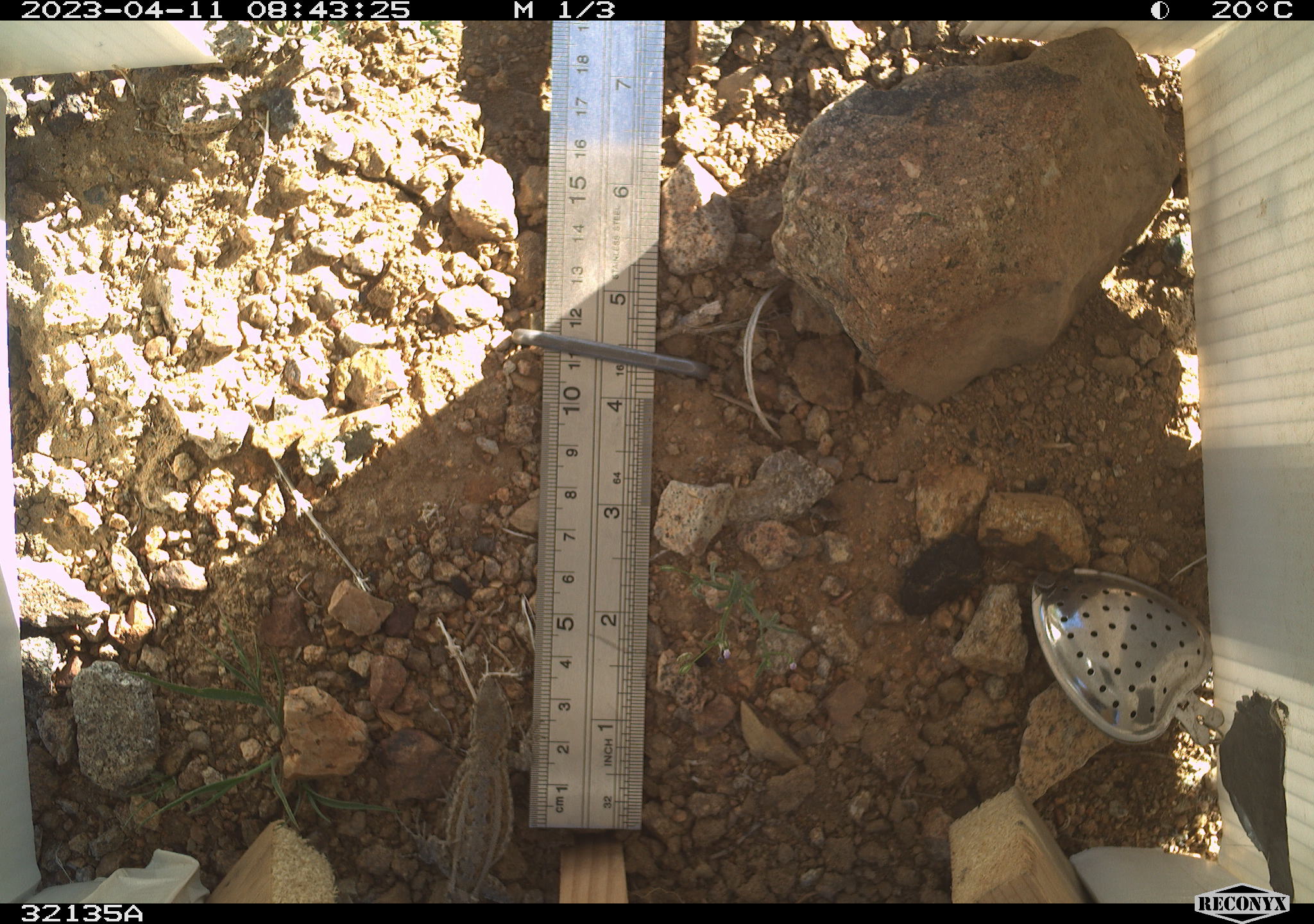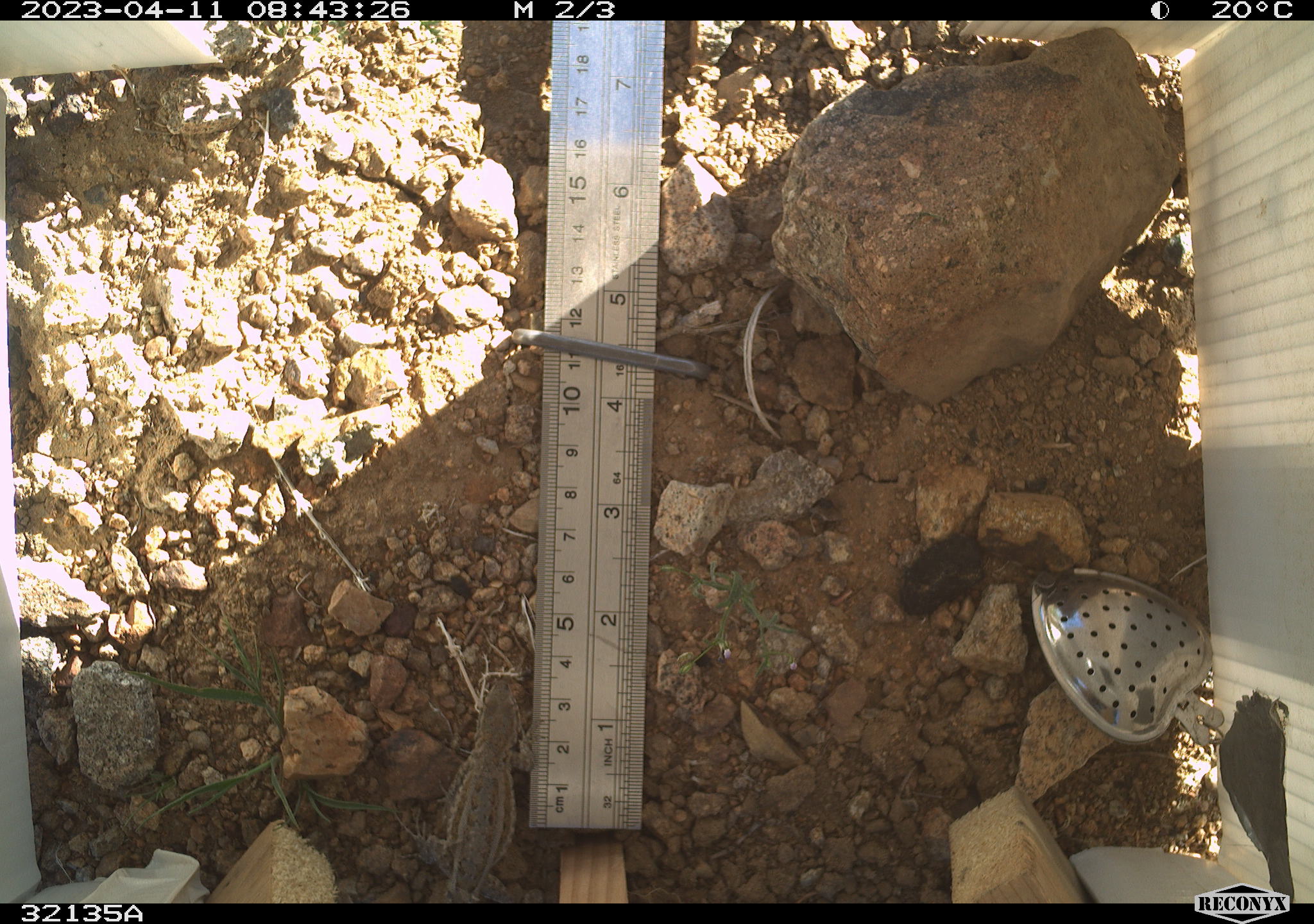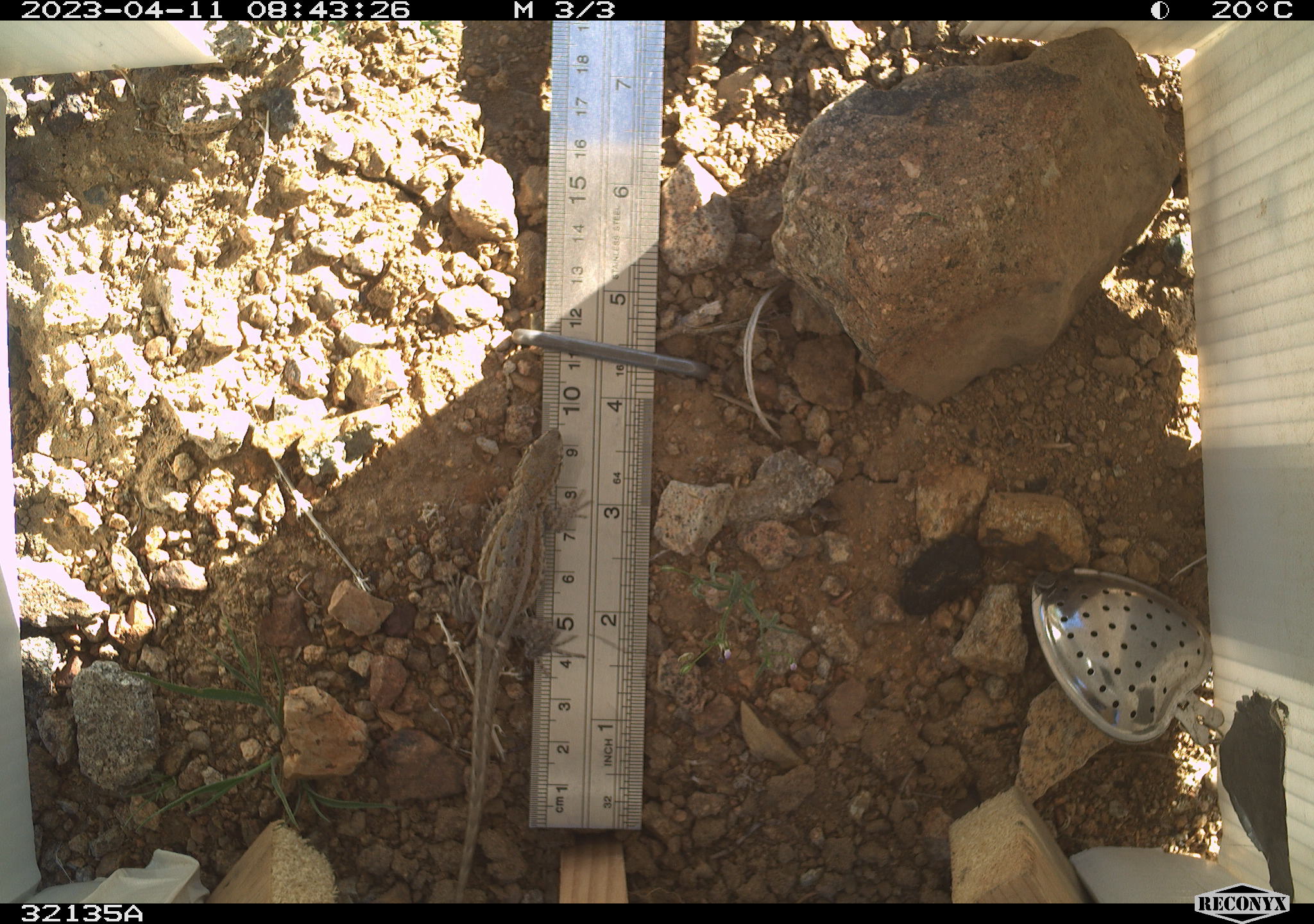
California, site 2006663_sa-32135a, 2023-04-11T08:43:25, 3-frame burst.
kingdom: Animalia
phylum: Chordata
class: Reptilia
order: Squamata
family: Phrynosomatidae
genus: Uta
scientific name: Uta stansburiana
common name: common side-blotched lizard